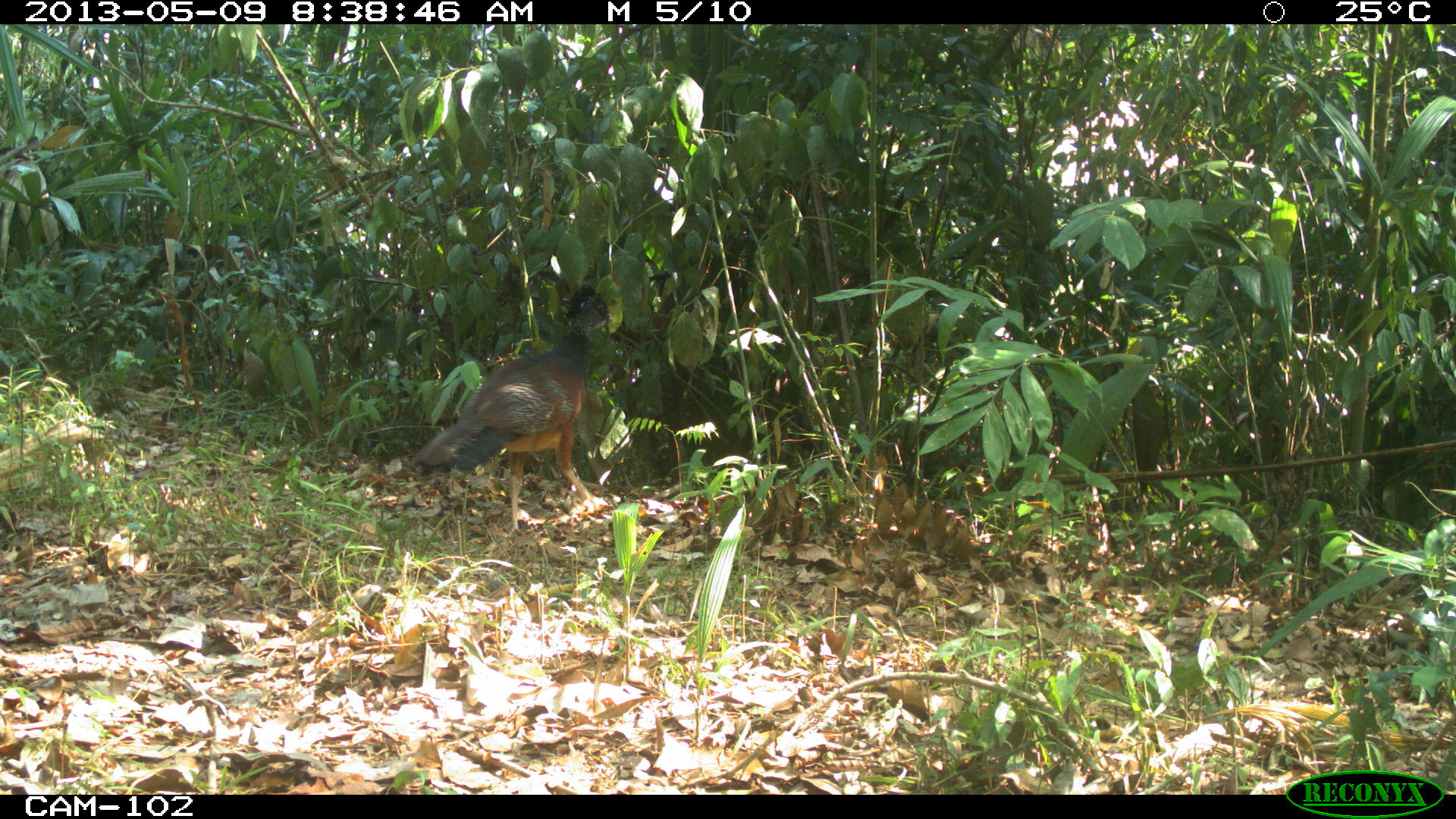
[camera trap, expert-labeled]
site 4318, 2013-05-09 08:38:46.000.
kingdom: Animalia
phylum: Chordata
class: Aves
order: Galliformes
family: Cracidae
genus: Crax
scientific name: Crax rubra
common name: great curassow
Crax rubra (great curassow), count 1, sex female.